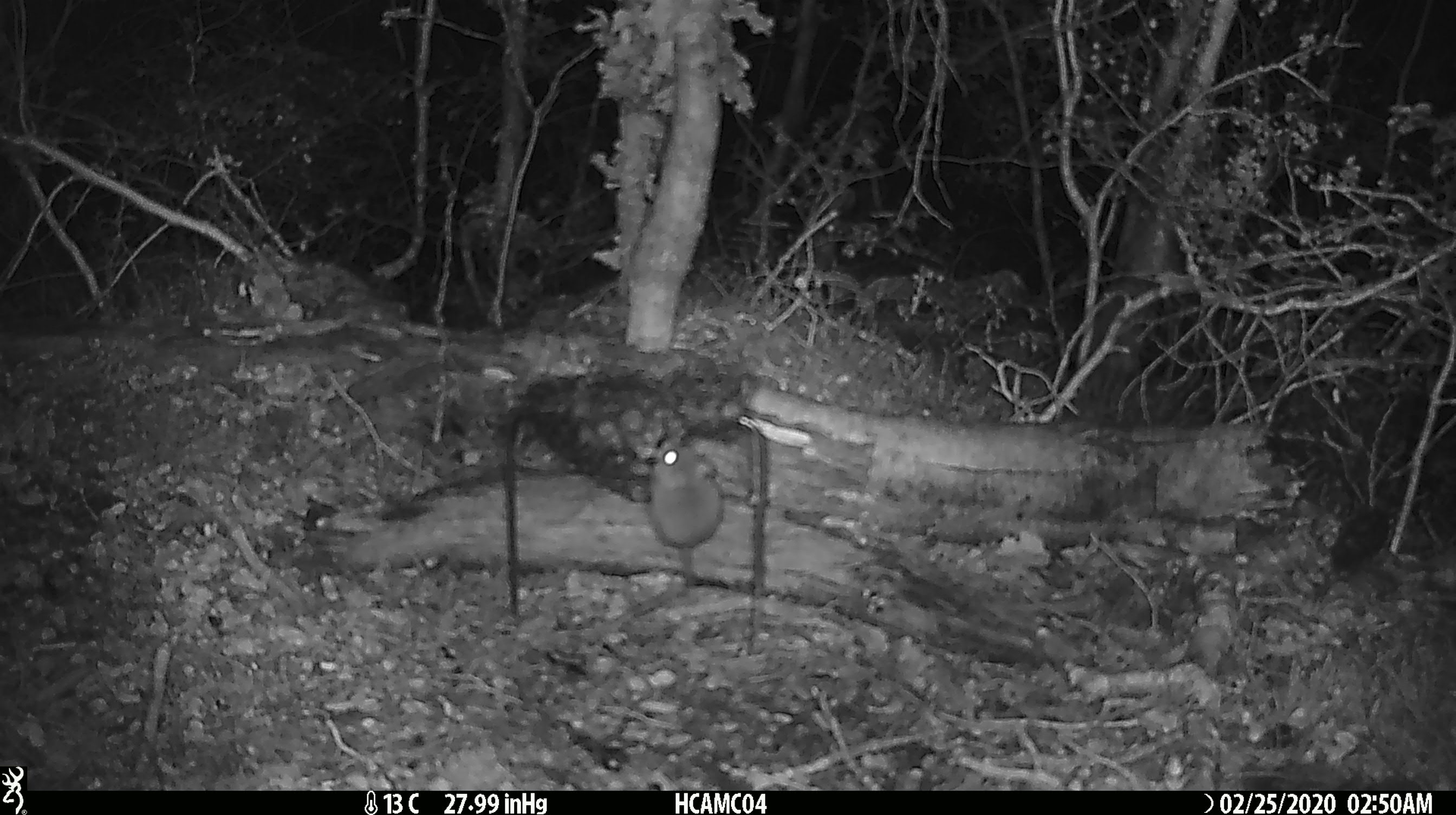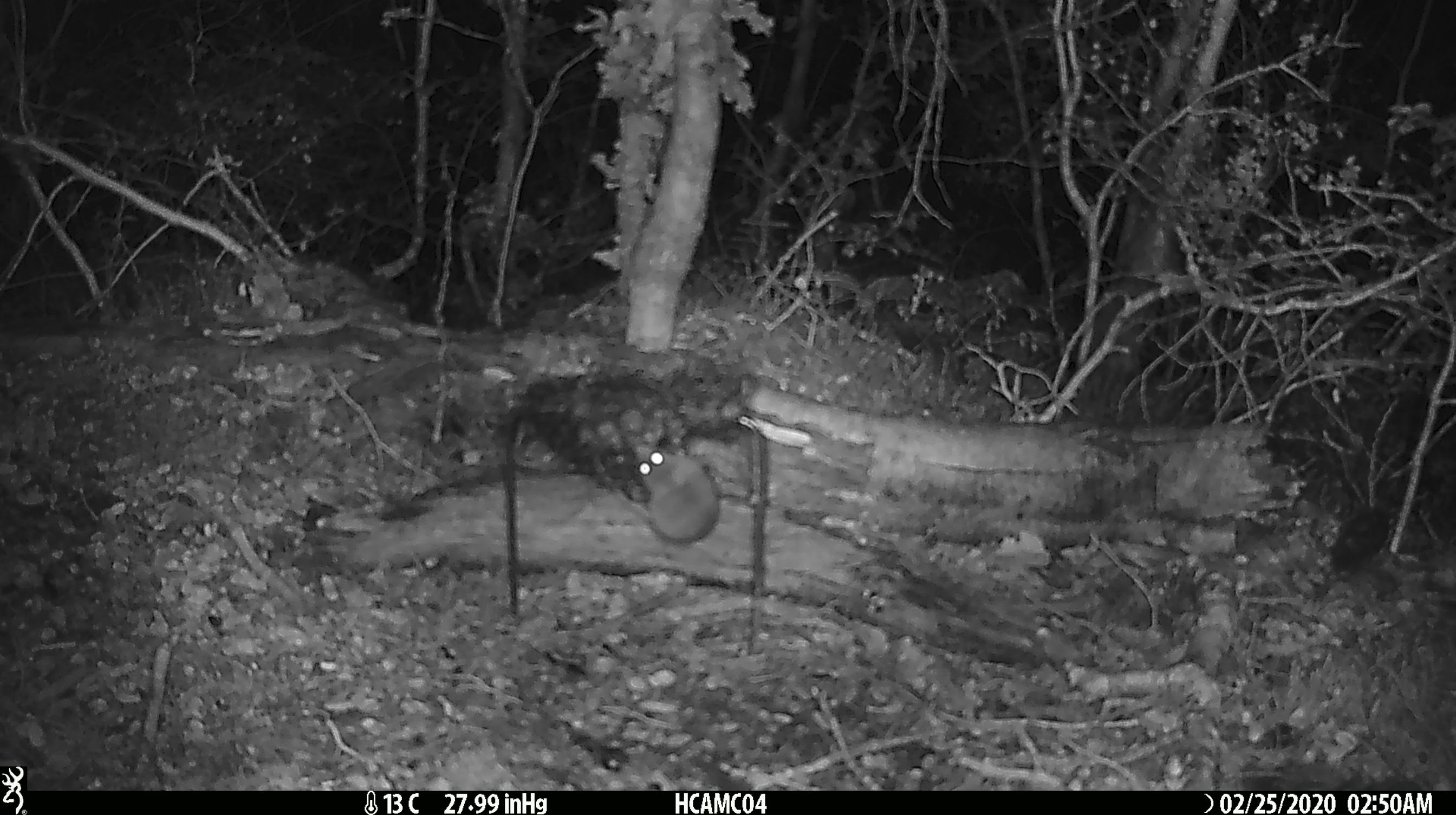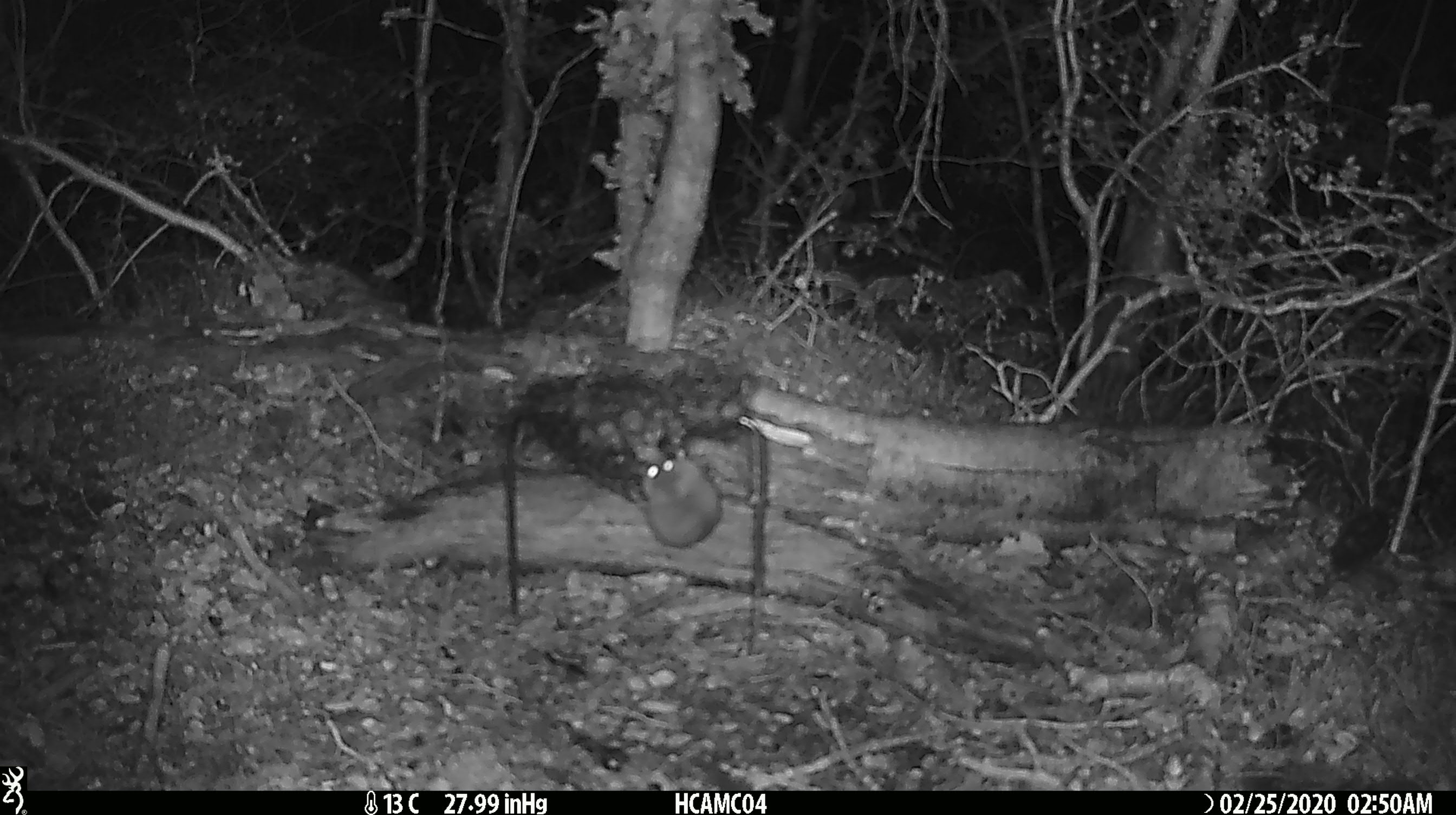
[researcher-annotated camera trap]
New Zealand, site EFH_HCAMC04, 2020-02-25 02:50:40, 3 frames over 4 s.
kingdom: Animalia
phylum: Chordata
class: Mammalia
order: Rodentia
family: Muridae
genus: Mus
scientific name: Mus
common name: mouse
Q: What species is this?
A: Mouse (Mus).